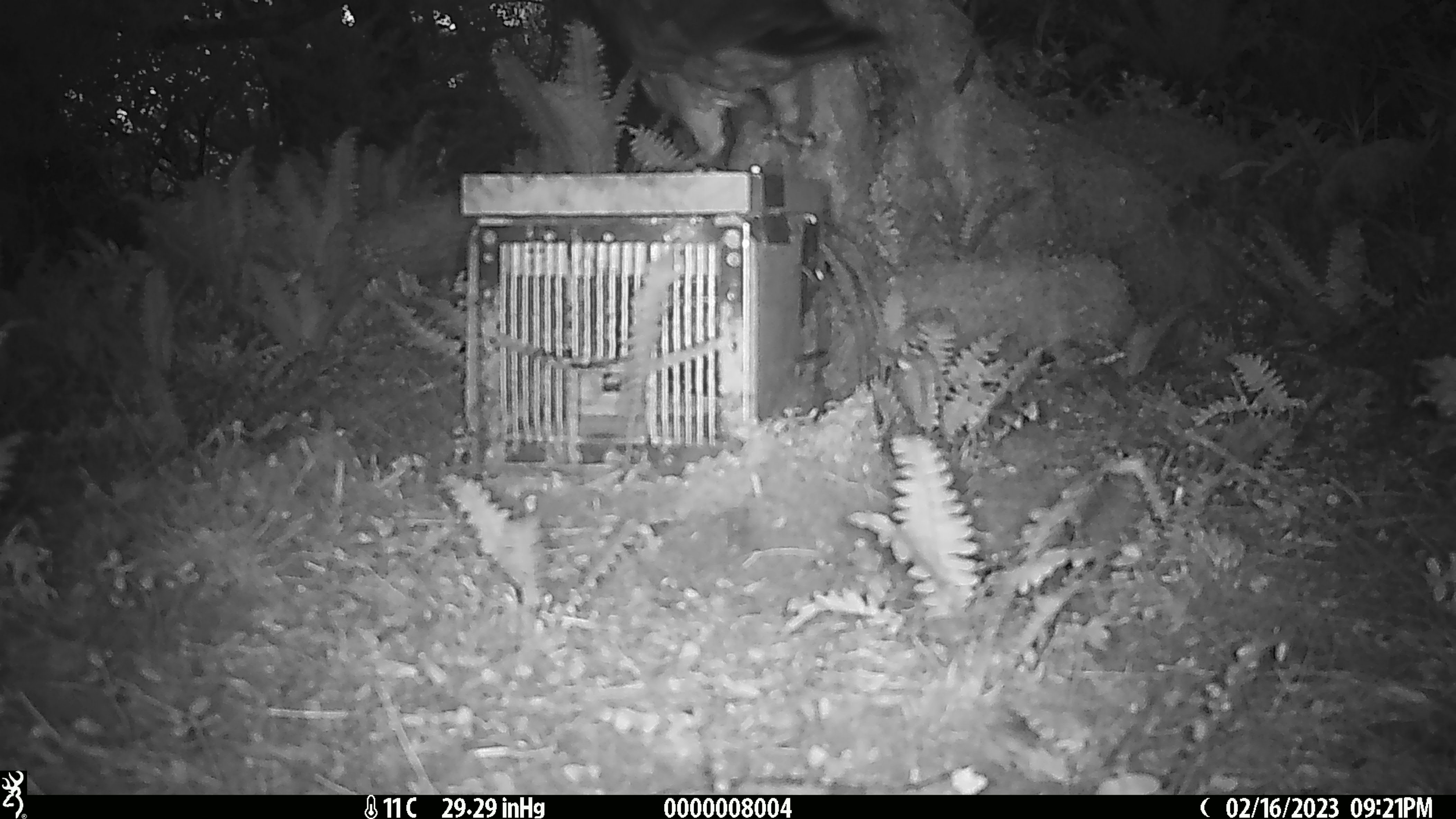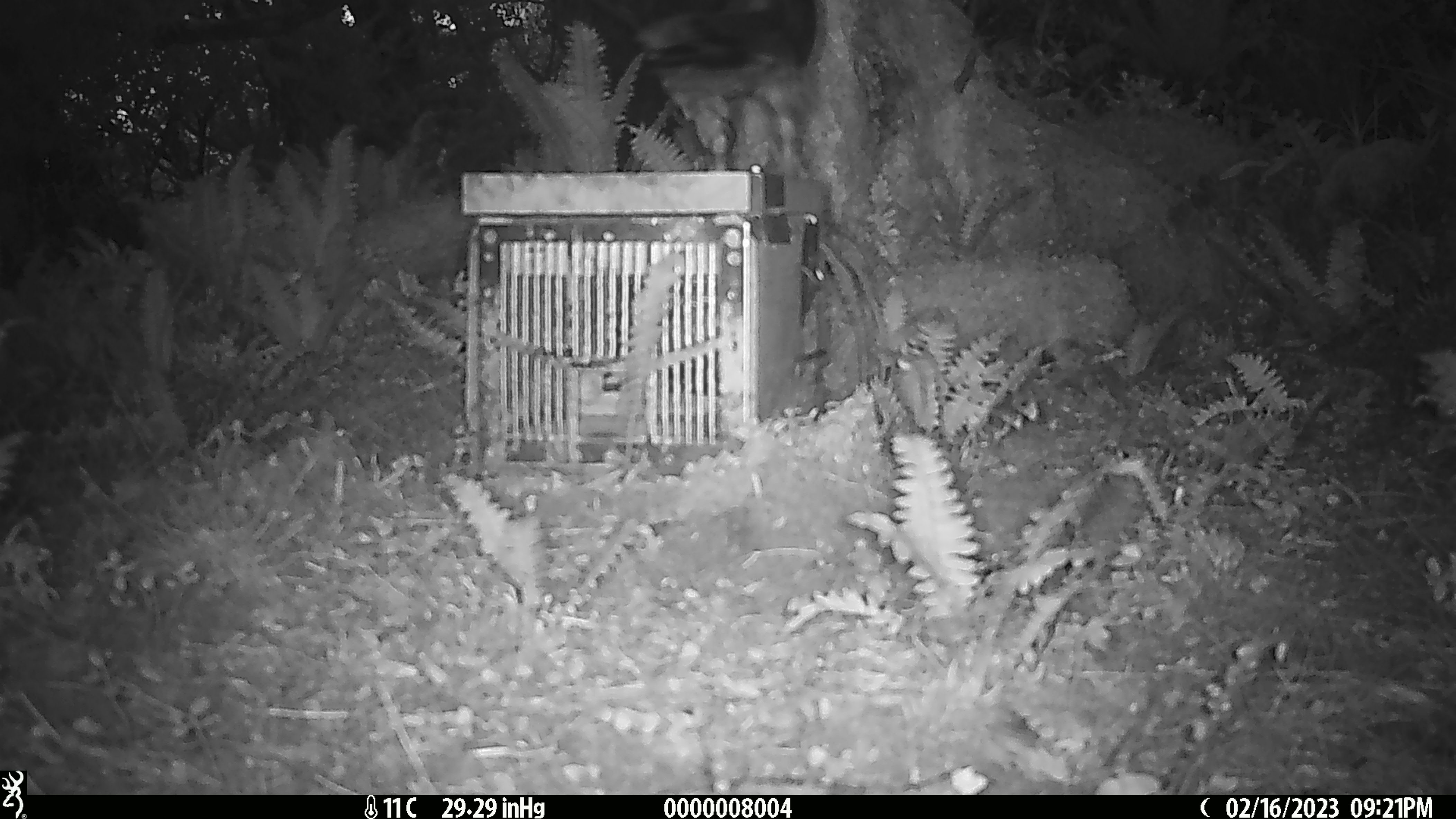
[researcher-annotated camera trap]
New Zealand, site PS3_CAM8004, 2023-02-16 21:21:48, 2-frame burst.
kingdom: Animalia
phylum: Chordata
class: Aves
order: Psittaciformes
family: Strigopidae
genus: Nestor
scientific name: Nestor notabilis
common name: kea